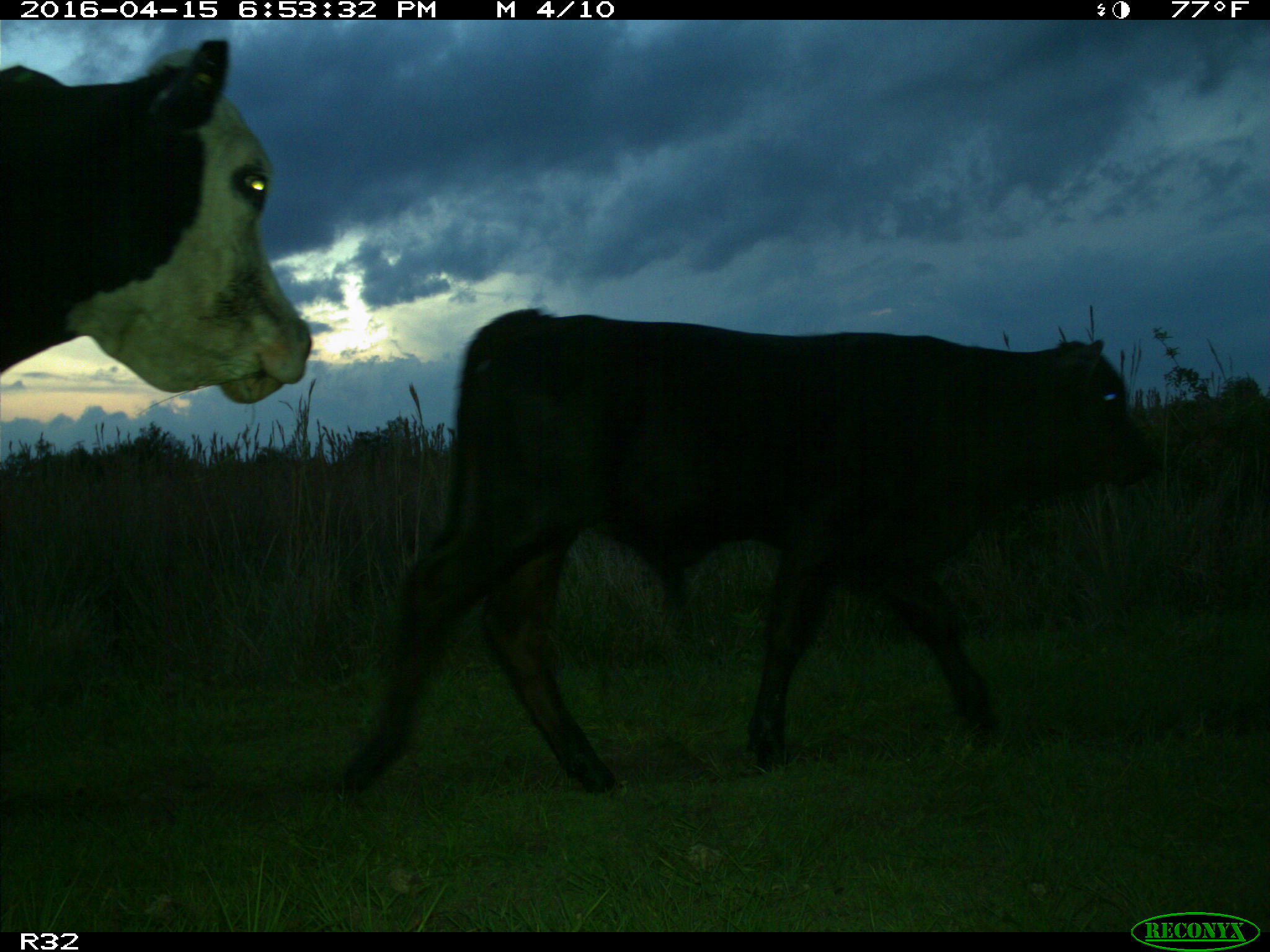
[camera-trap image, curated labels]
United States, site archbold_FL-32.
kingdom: Animalia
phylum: Chordata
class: Mammalia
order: Artiodactyla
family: Bovidae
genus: Bos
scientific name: Bos taurus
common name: domestic cow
Bos taurus (domestic cow).